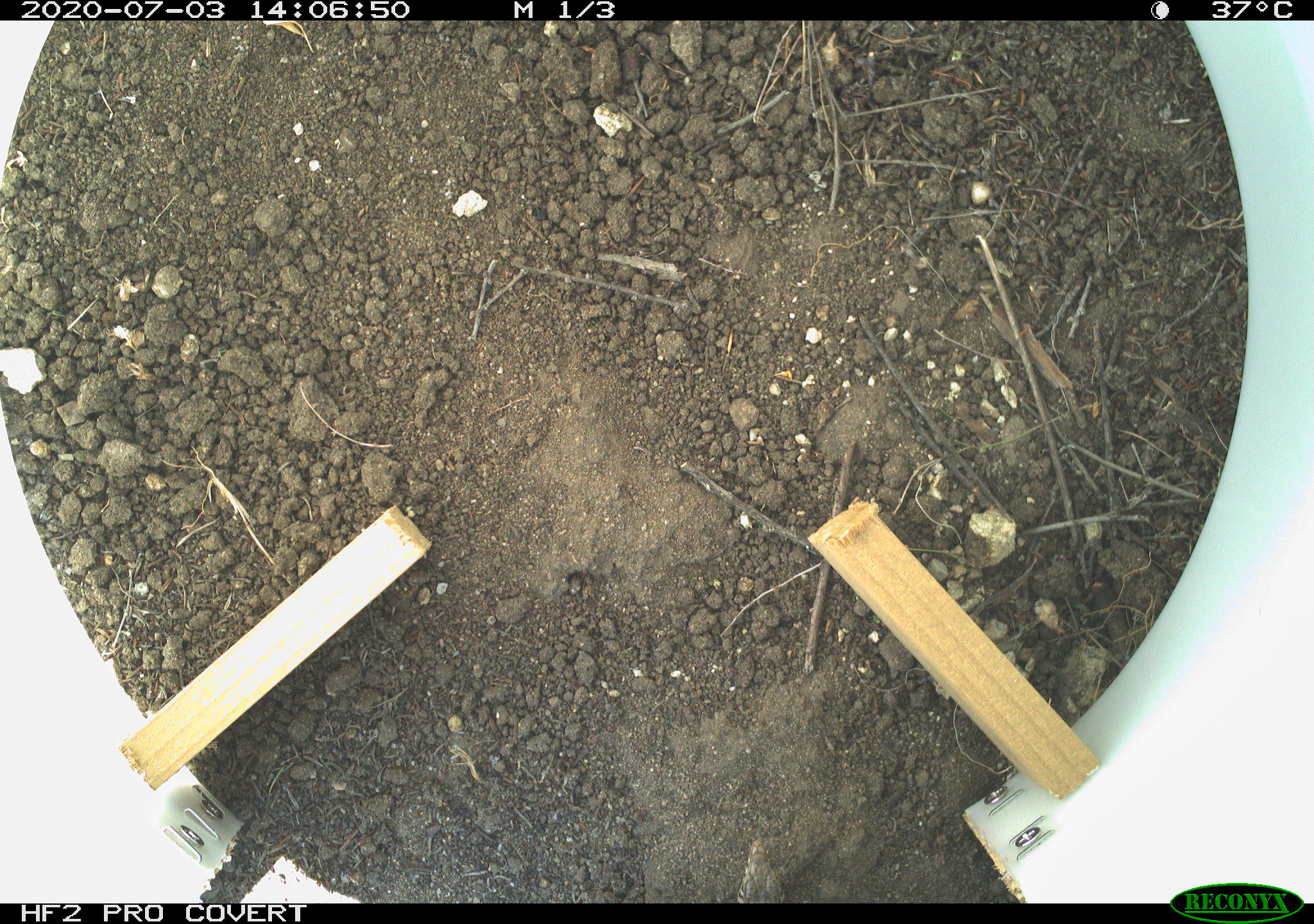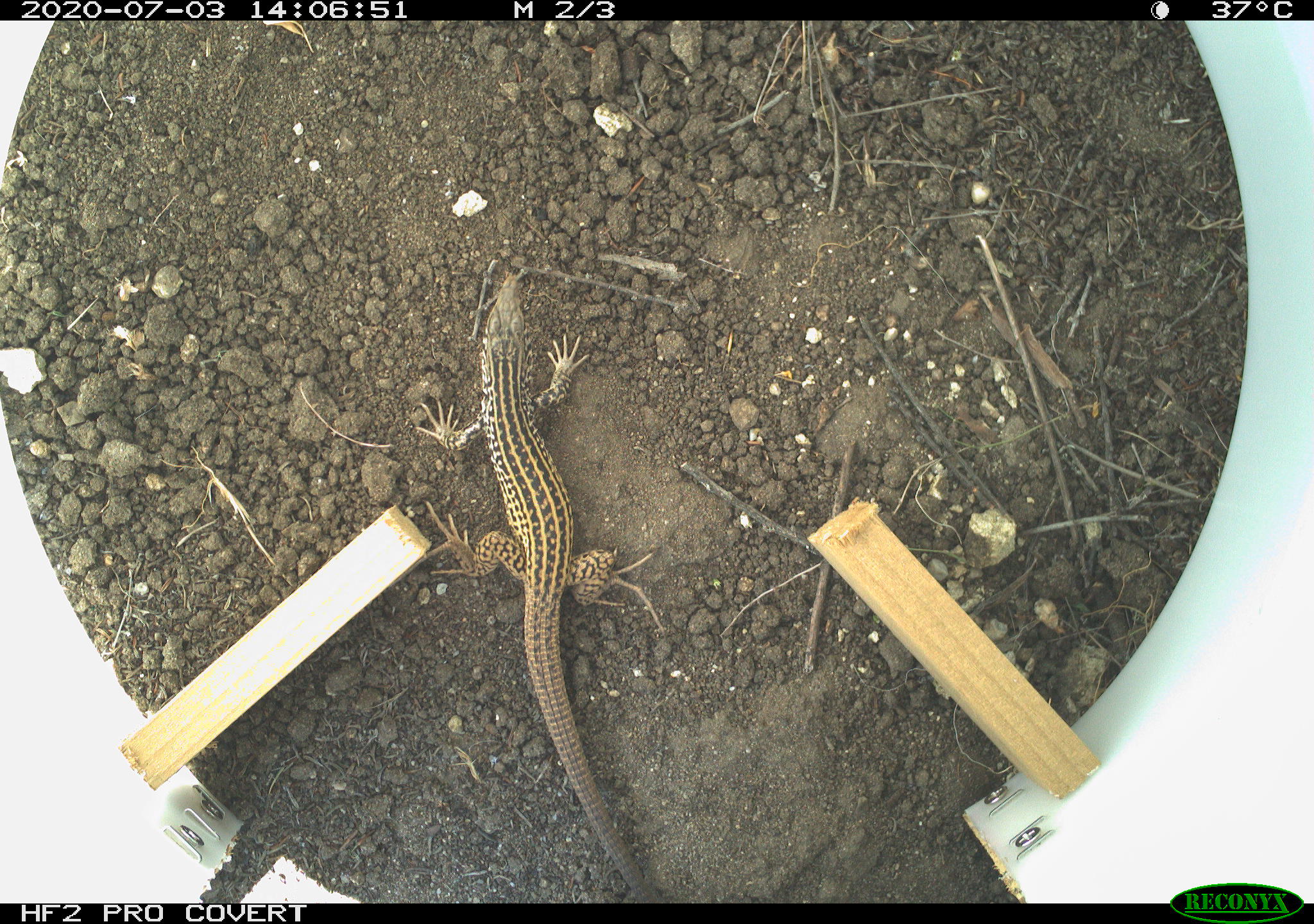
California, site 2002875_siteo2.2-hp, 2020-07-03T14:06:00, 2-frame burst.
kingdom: Animalia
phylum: Chordata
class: Reptilia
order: Squamata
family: Teiidae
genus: Aspidoscelis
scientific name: Aspidoscelis tigris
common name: western whiptail